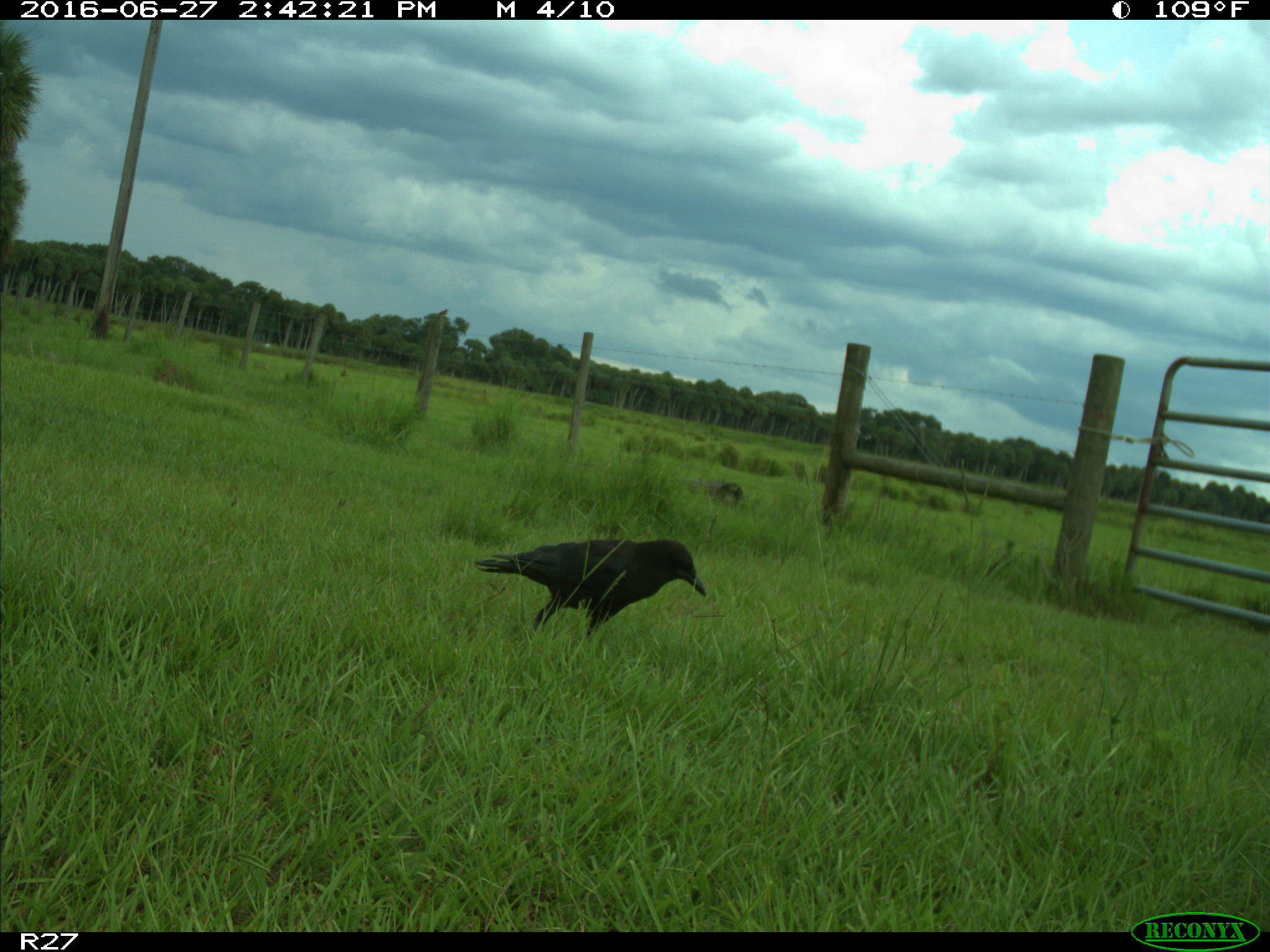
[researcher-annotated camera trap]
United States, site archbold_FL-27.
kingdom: Animalia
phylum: Chordata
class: Aves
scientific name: Aves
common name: birds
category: unidentified bird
Unidentified bird (birds) (Aves).